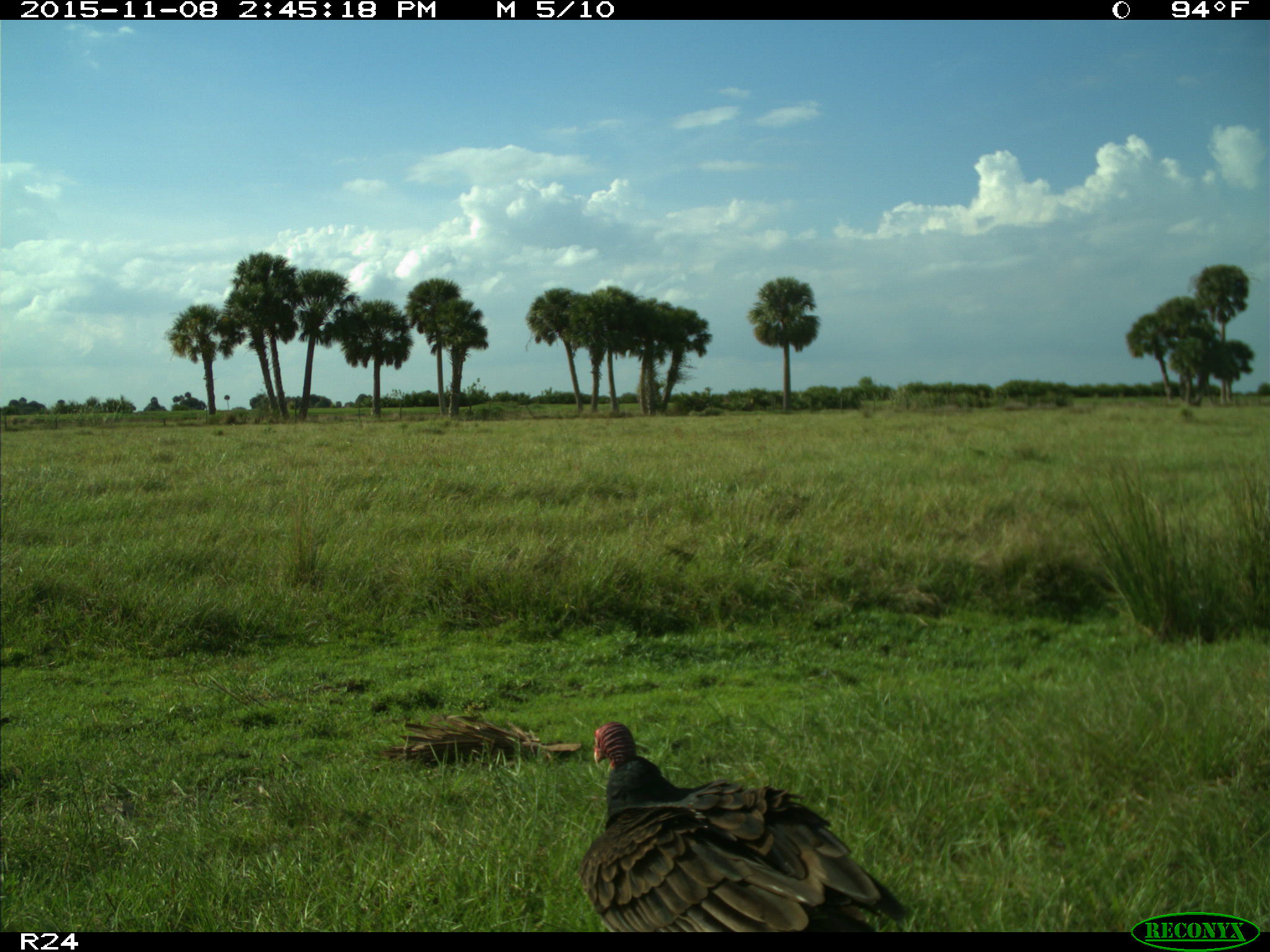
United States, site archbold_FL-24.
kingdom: Animalia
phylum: Chordata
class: Aves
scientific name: Aves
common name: birds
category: unidentified bird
Unidentified bird (birds) (Aves).